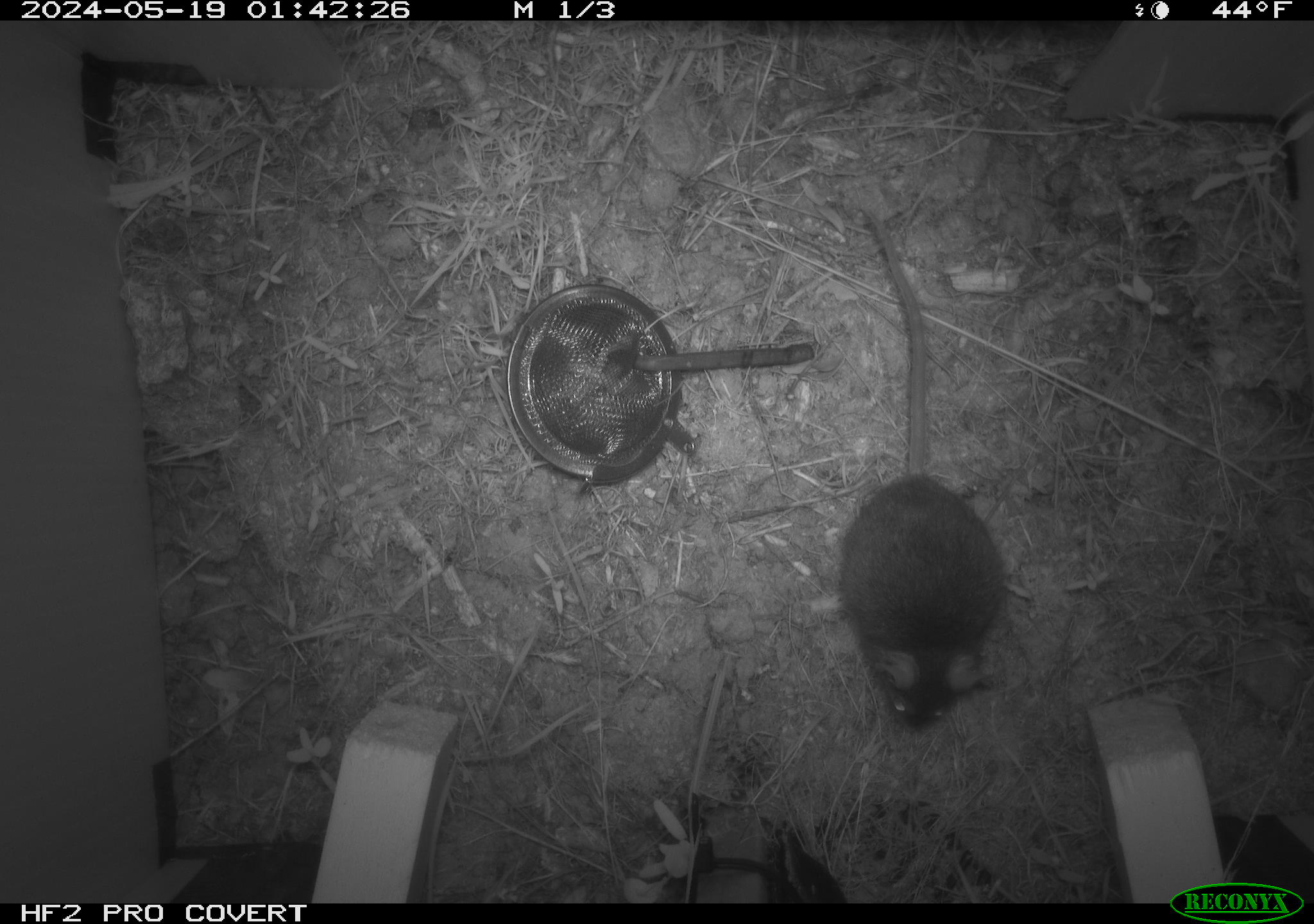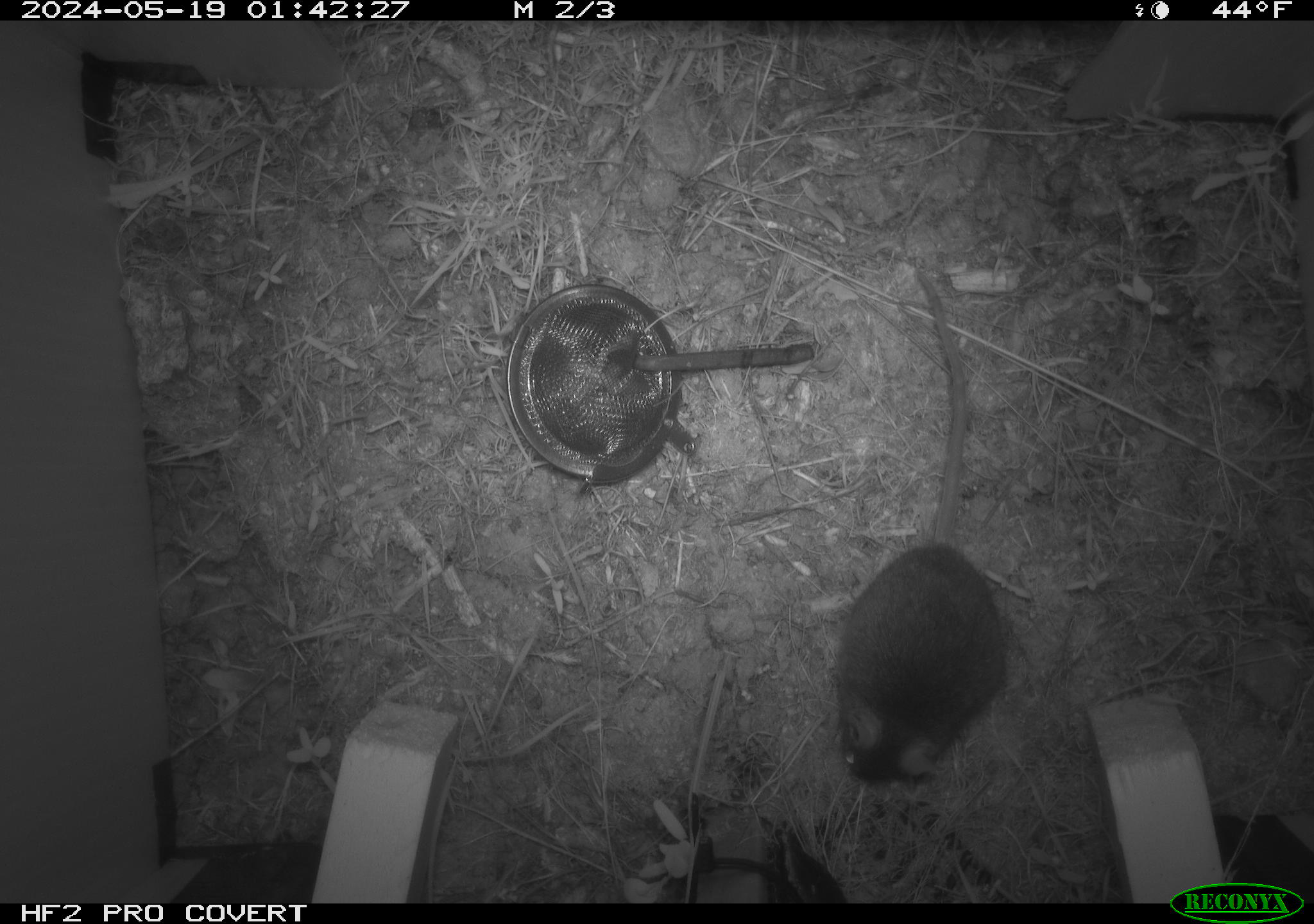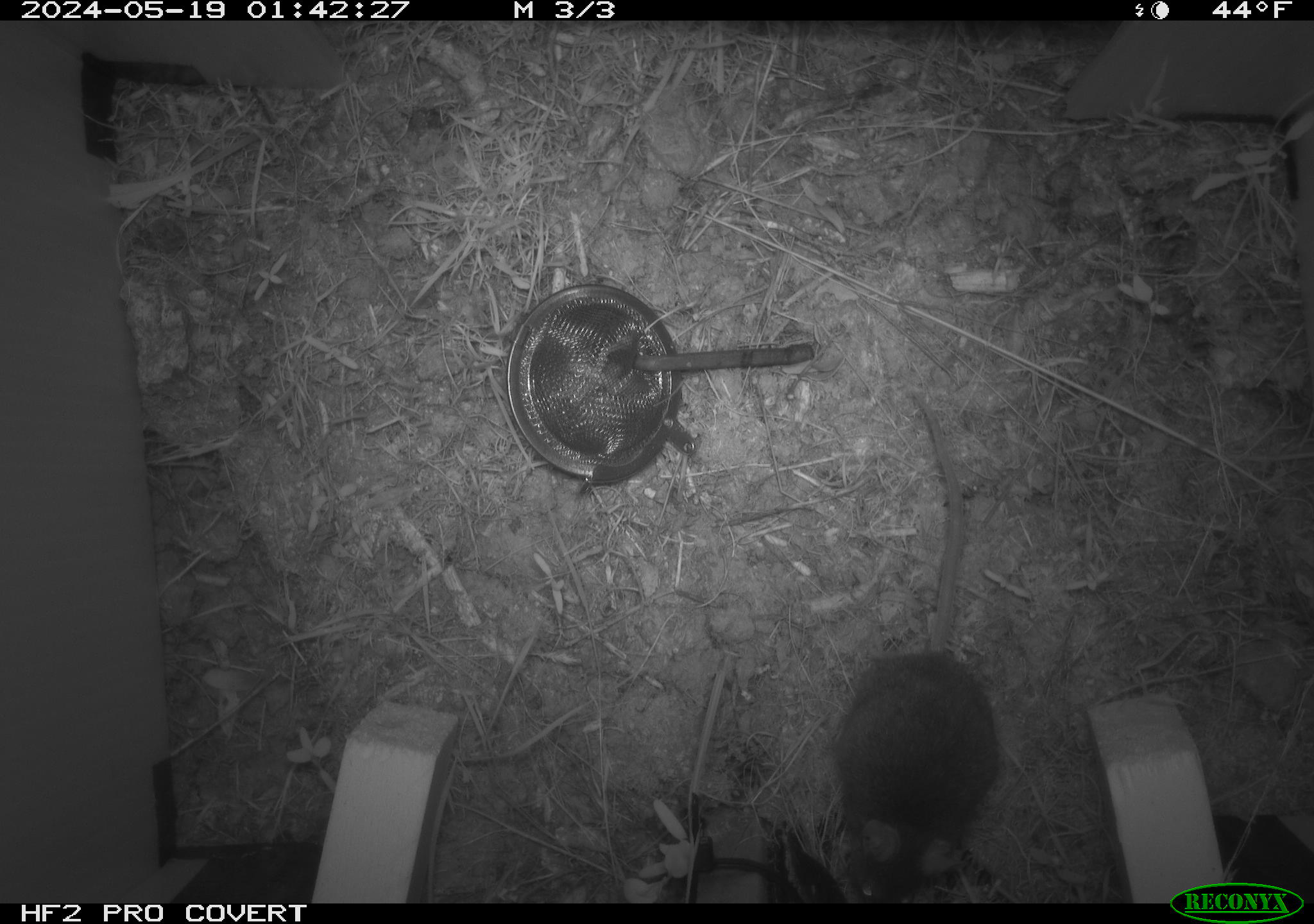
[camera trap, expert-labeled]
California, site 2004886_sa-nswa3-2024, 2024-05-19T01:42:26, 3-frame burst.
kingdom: Animalia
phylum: Chordata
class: Mammalia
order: Rodentia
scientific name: Rodentia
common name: rodent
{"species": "rodent (Rodentia)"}